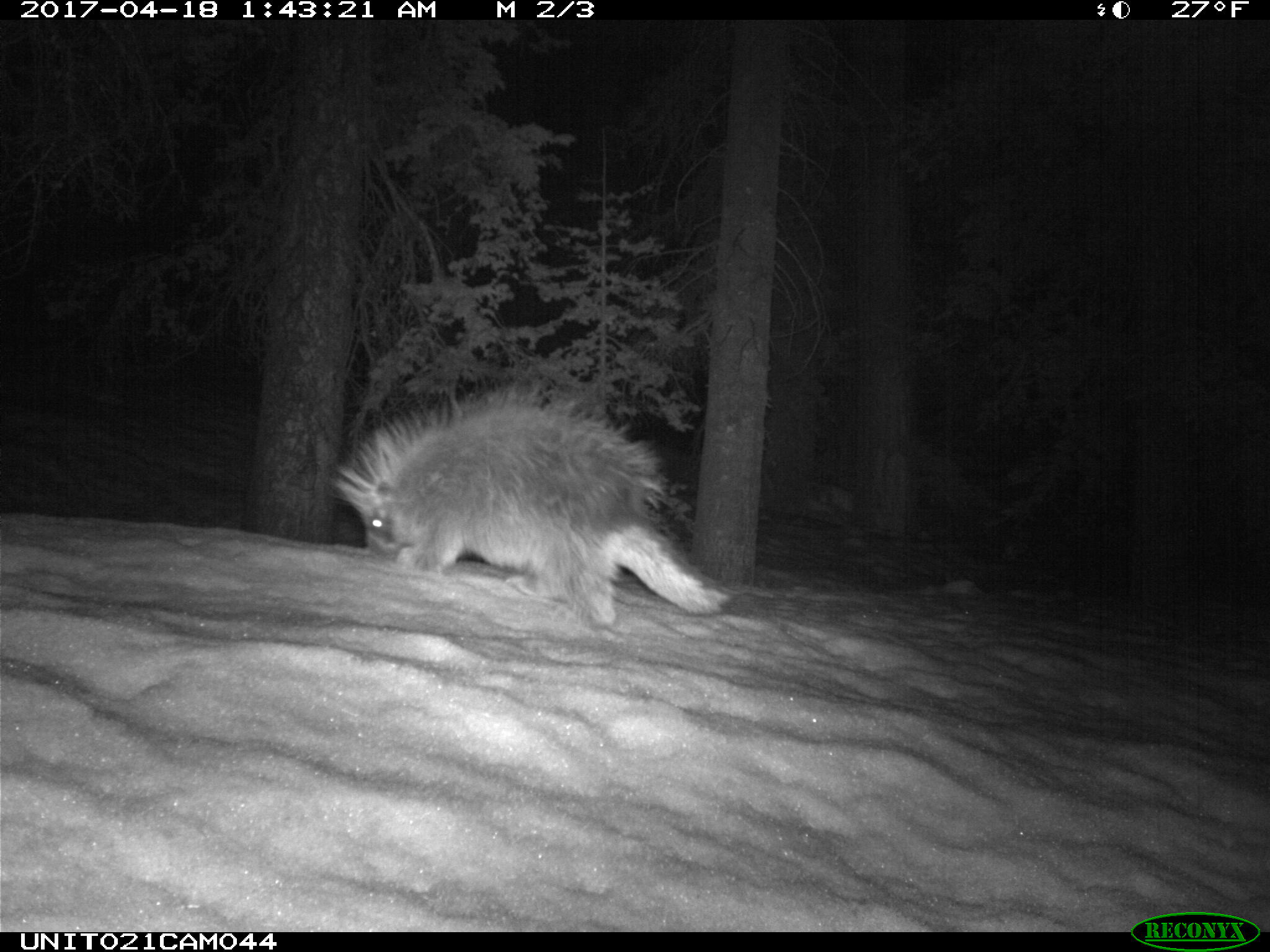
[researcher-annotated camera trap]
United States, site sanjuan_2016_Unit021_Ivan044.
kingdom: Animalia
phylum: Chordata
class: Mammalia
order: Rodentia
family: Erethizontidae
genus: Erethizon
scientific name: Erethizon dorsatum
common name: north american porcupine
Erethizon dorsatum (north american porcupine).